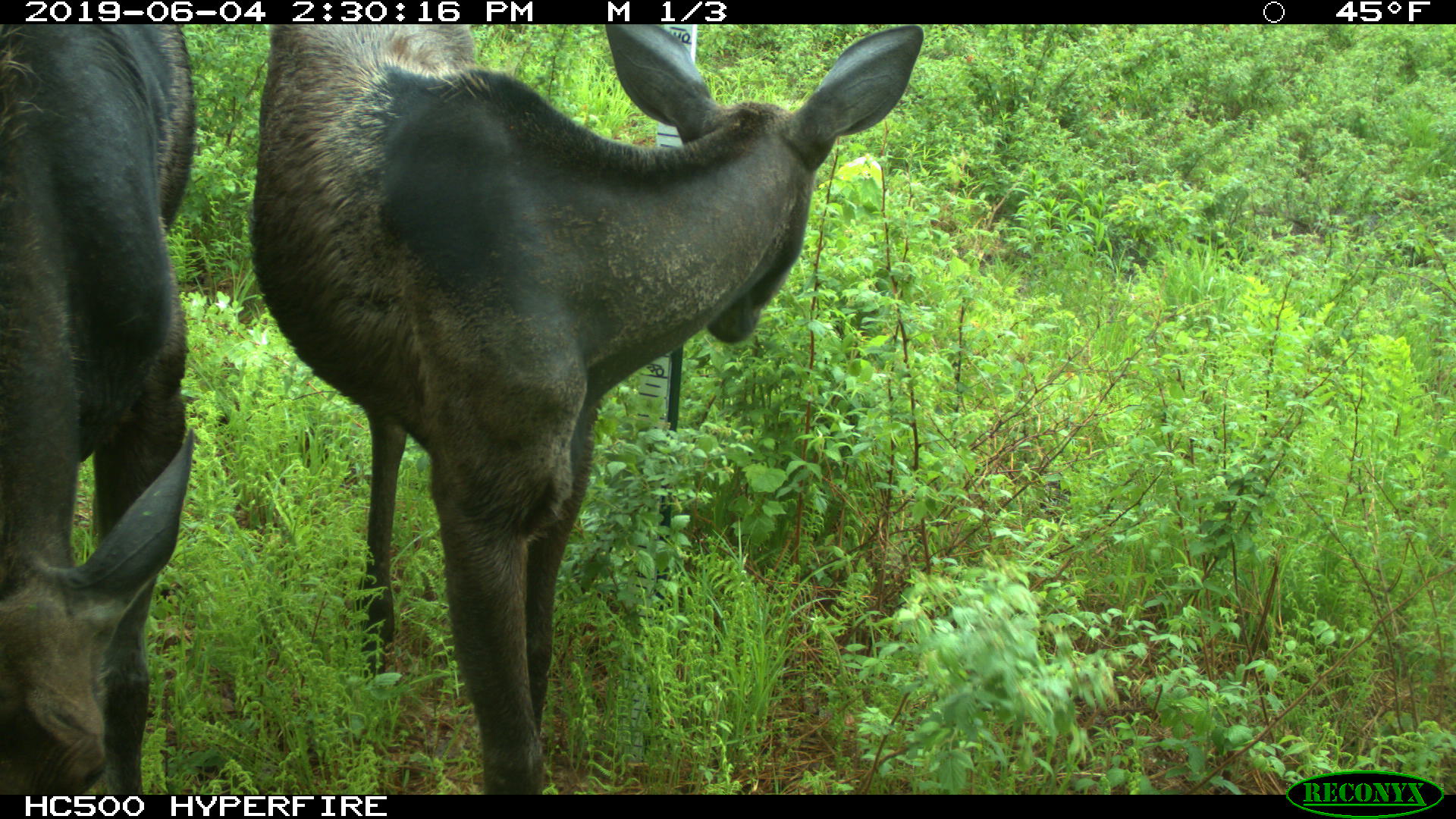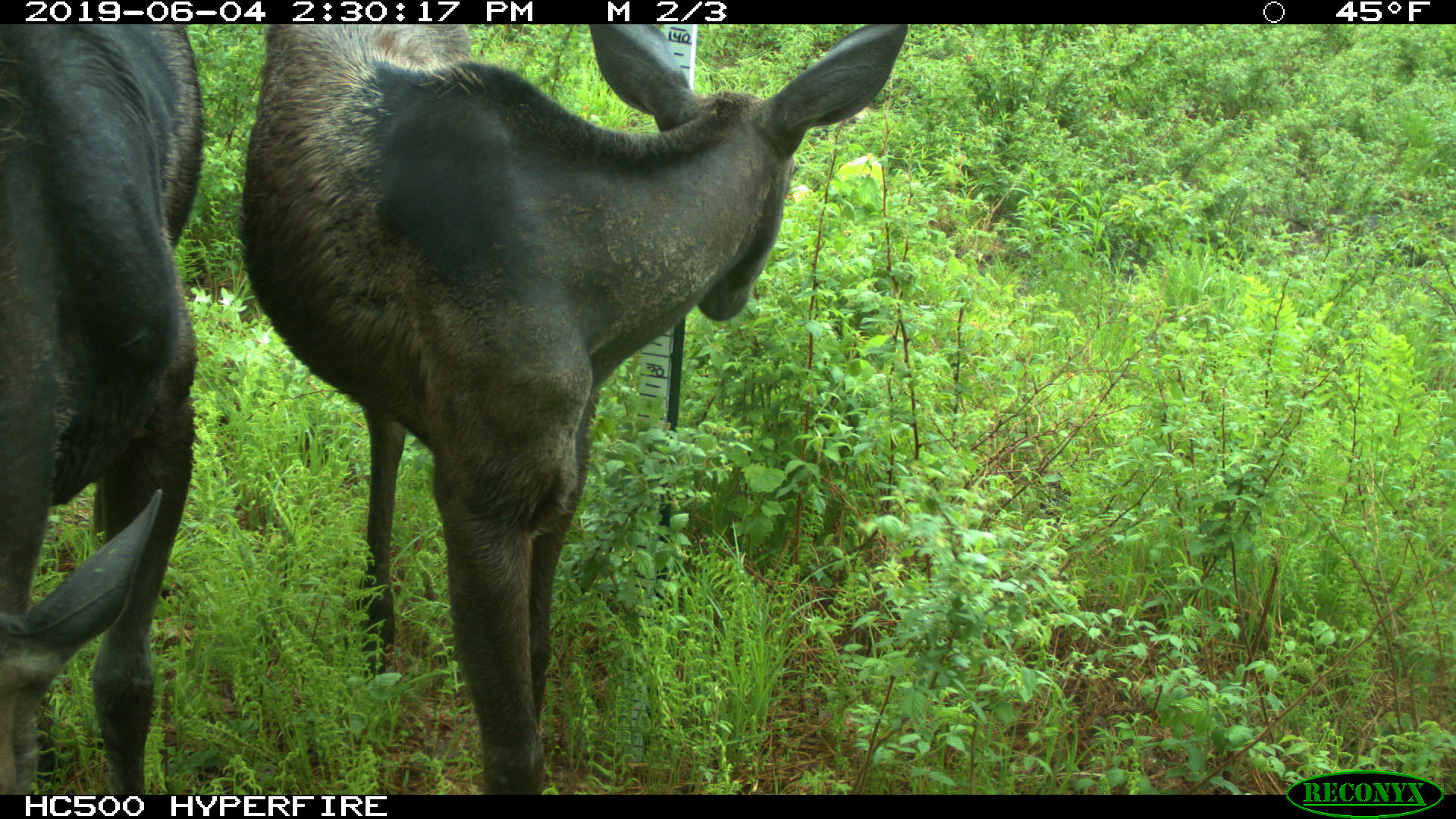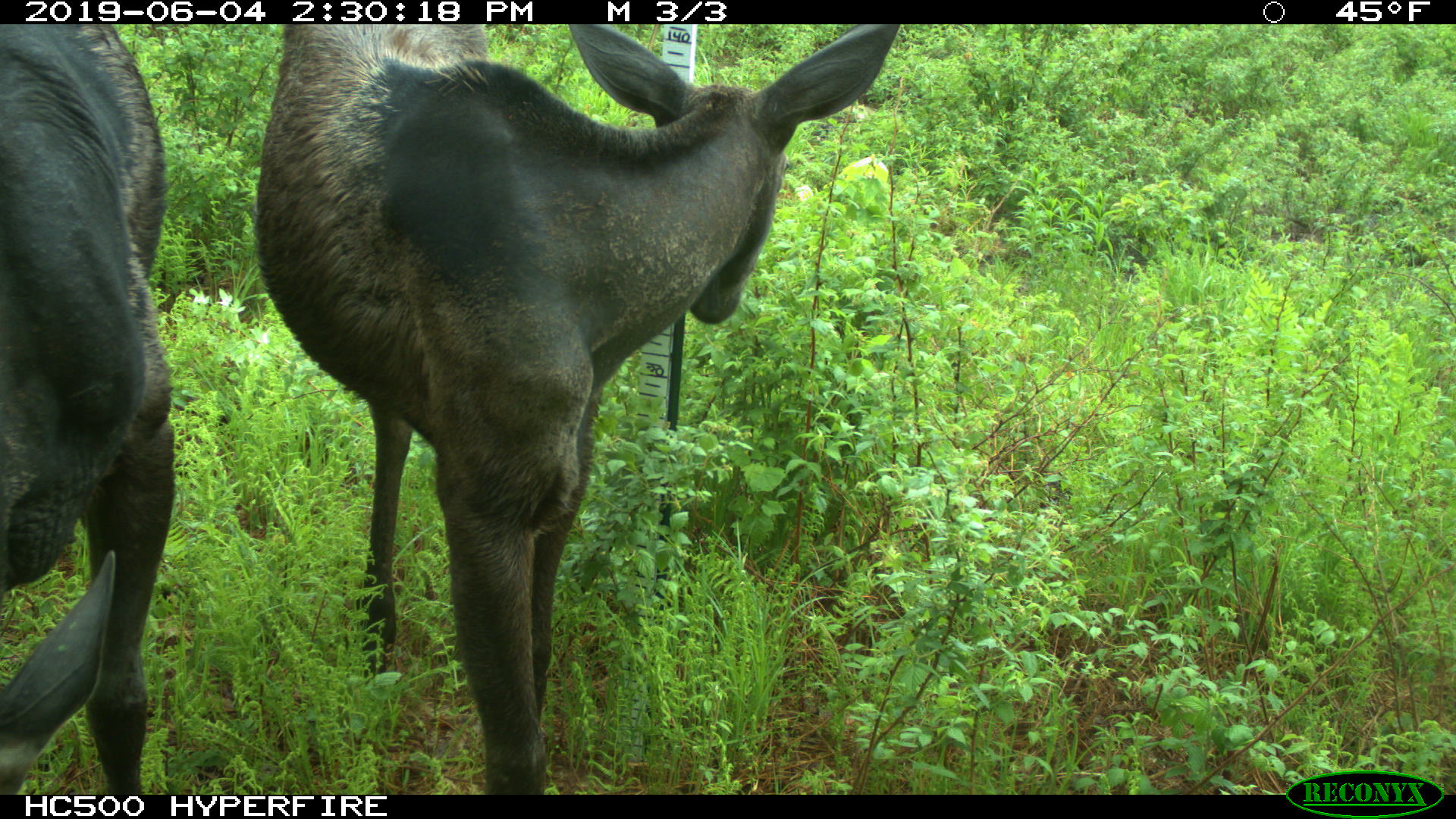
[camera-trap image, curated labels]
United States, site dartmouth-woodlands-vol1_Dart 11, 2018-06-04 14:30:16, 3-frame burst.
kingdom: Animalia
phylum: Chordata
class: Mammalia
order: Artiodactyla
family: Cervidae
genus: Alces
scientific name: Alces alces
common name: moose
Moose (Alces alces).